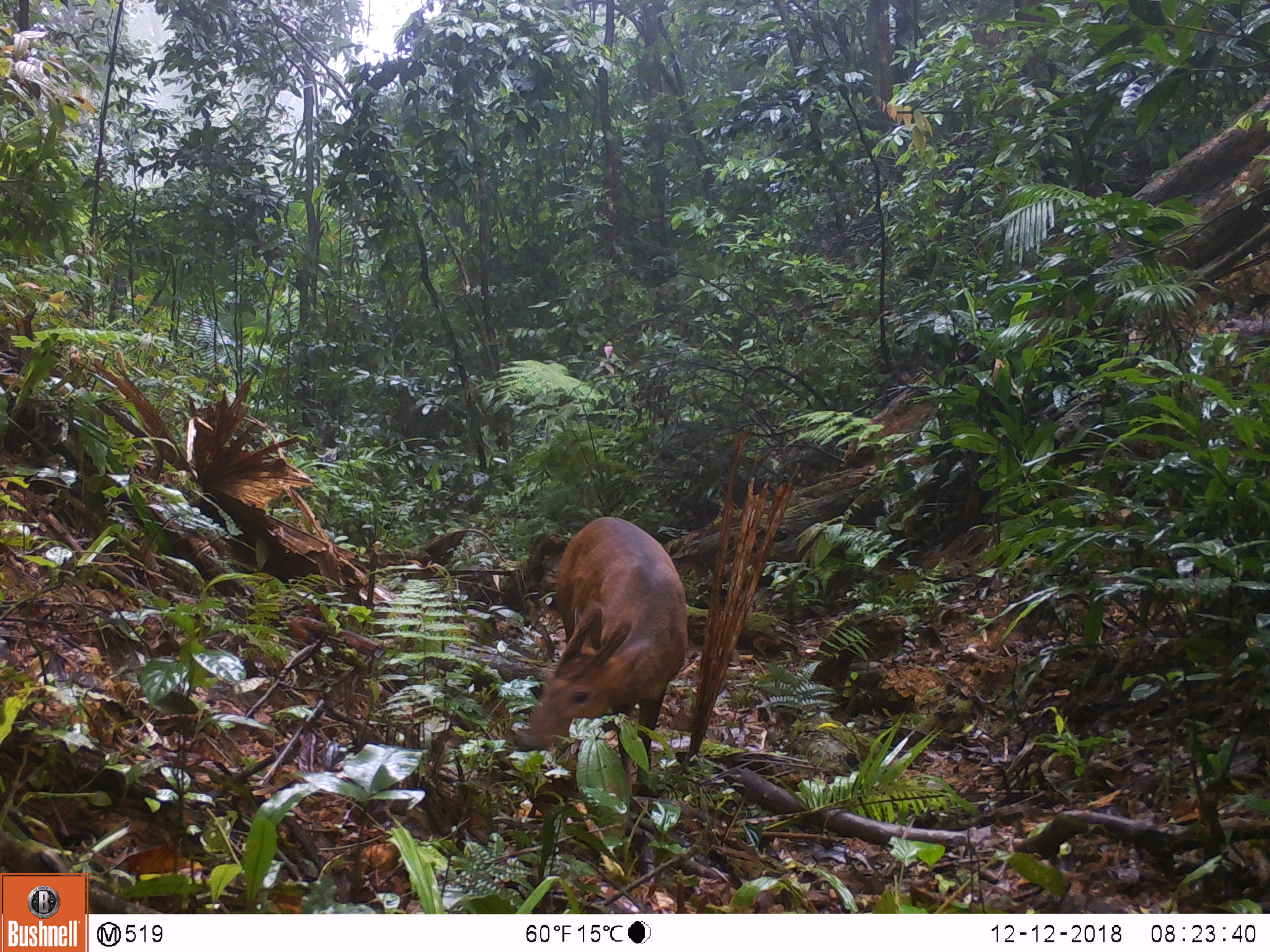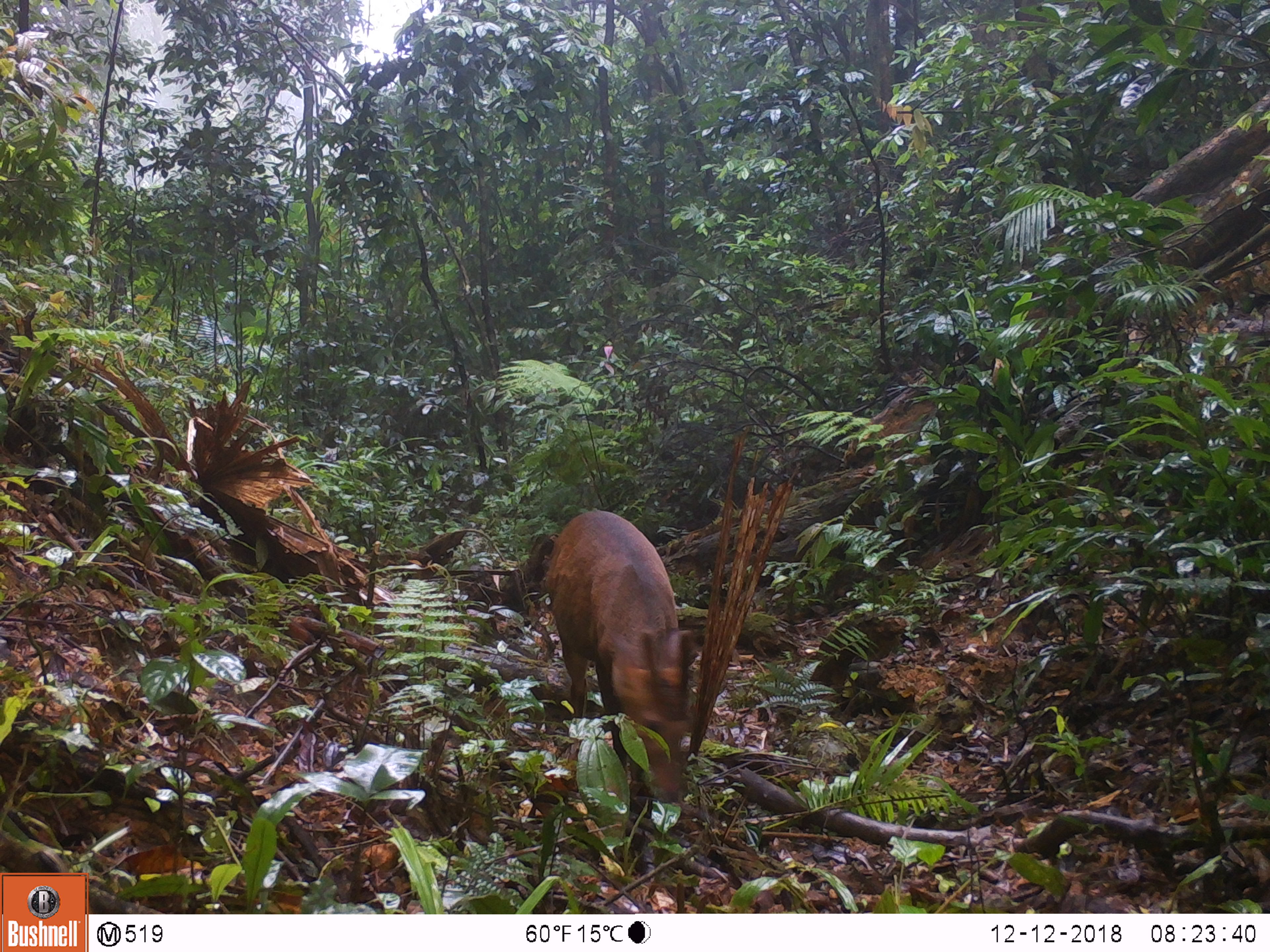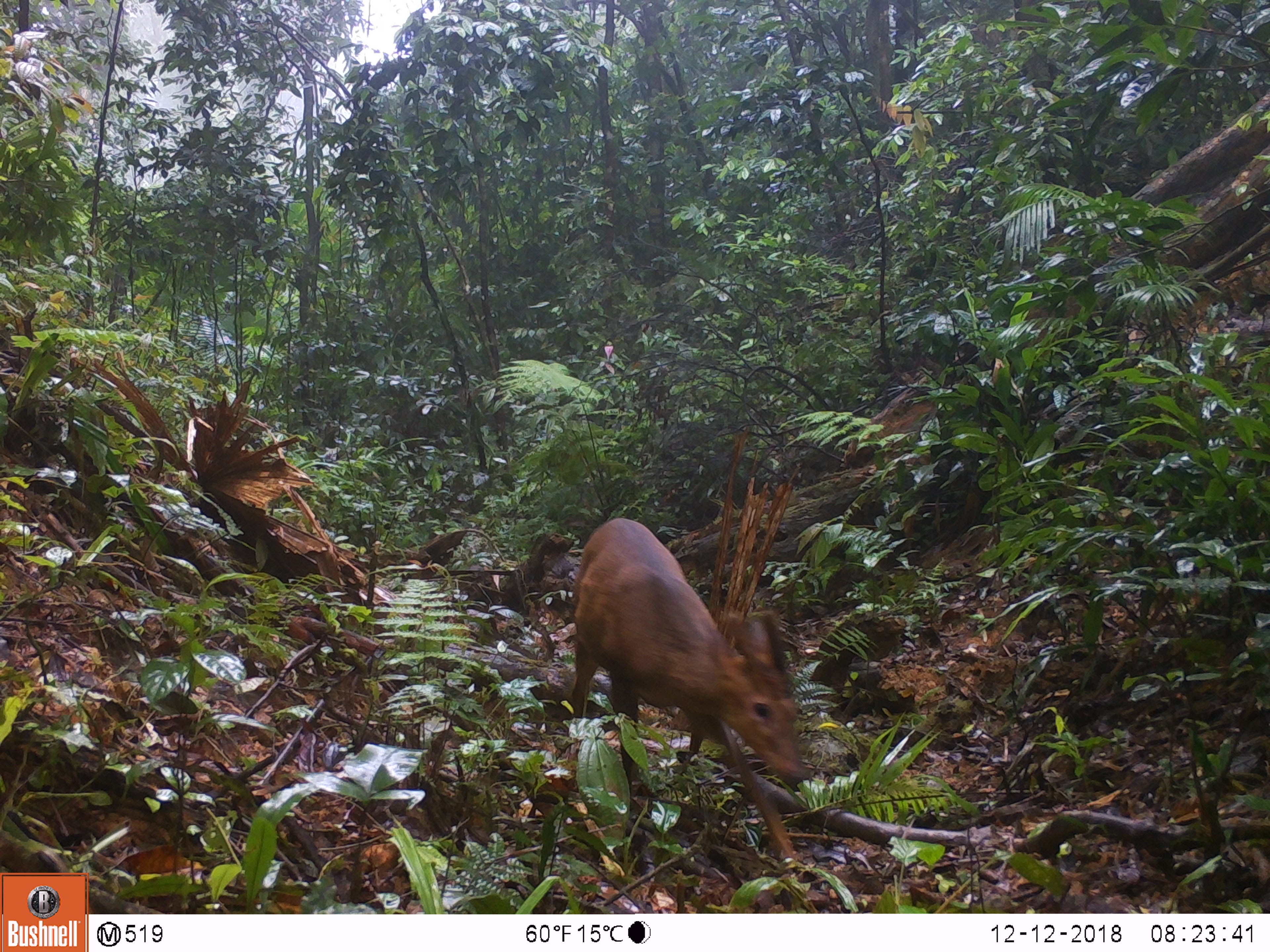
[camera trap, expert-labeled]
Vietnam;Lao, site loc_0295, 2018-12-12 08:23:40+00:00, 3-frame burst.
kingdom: Animalia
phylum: Chordata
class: Mammalia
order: Artiodactyla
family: Cervidae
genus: Muntiacus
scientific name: Muntiacus vuquangensis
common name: large-antlered muntjac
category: large antlered muntjac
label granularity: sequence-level